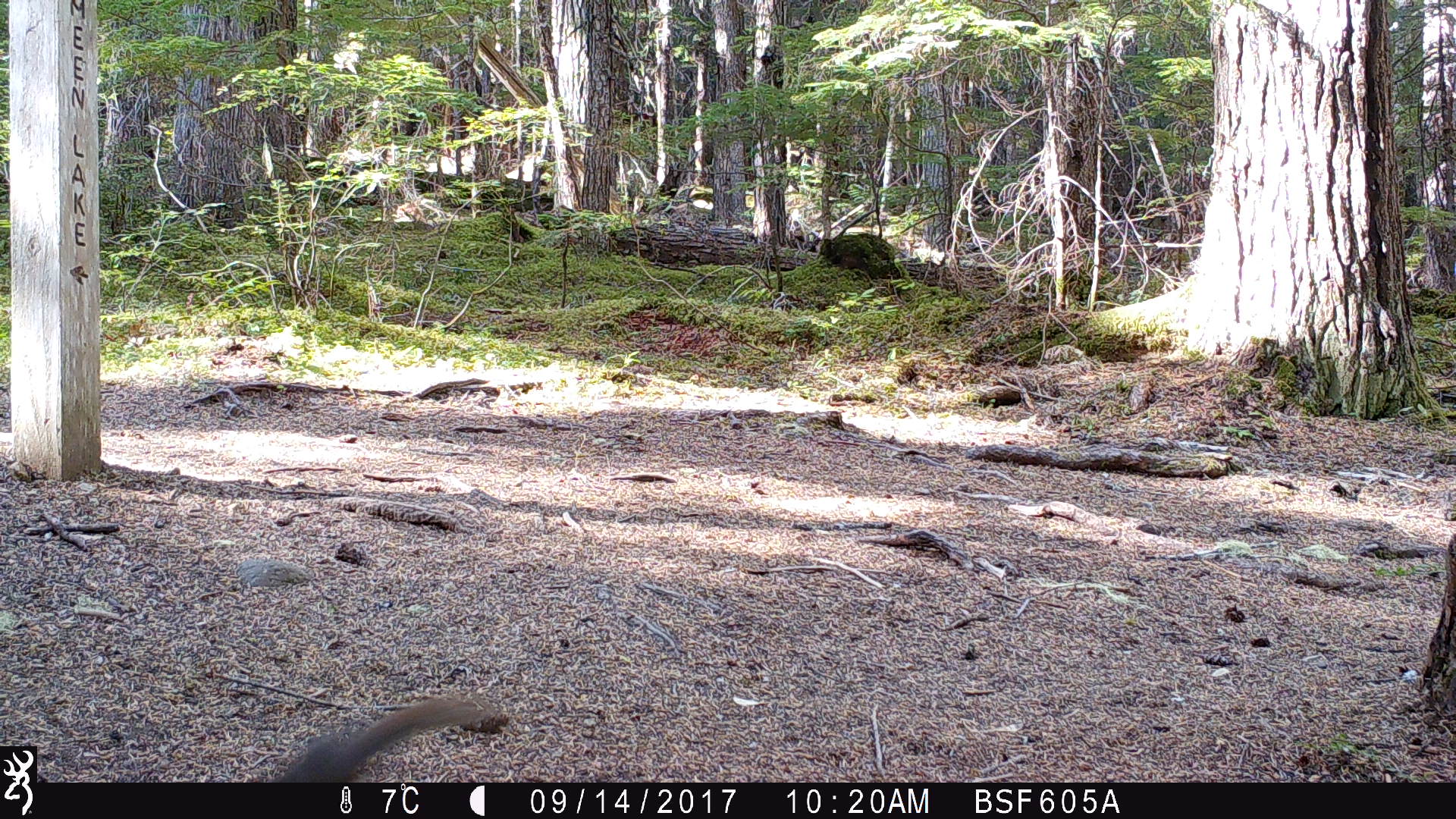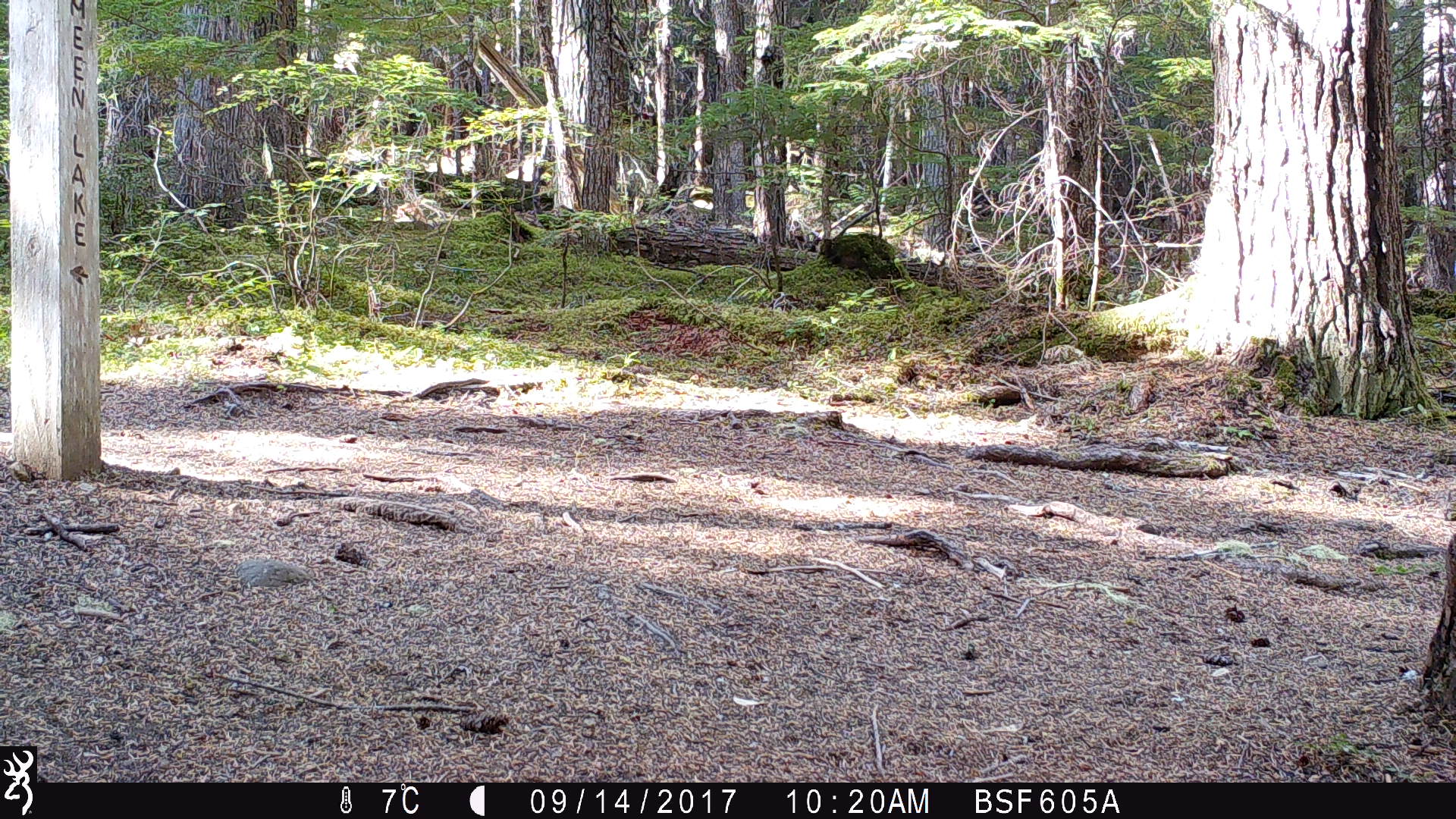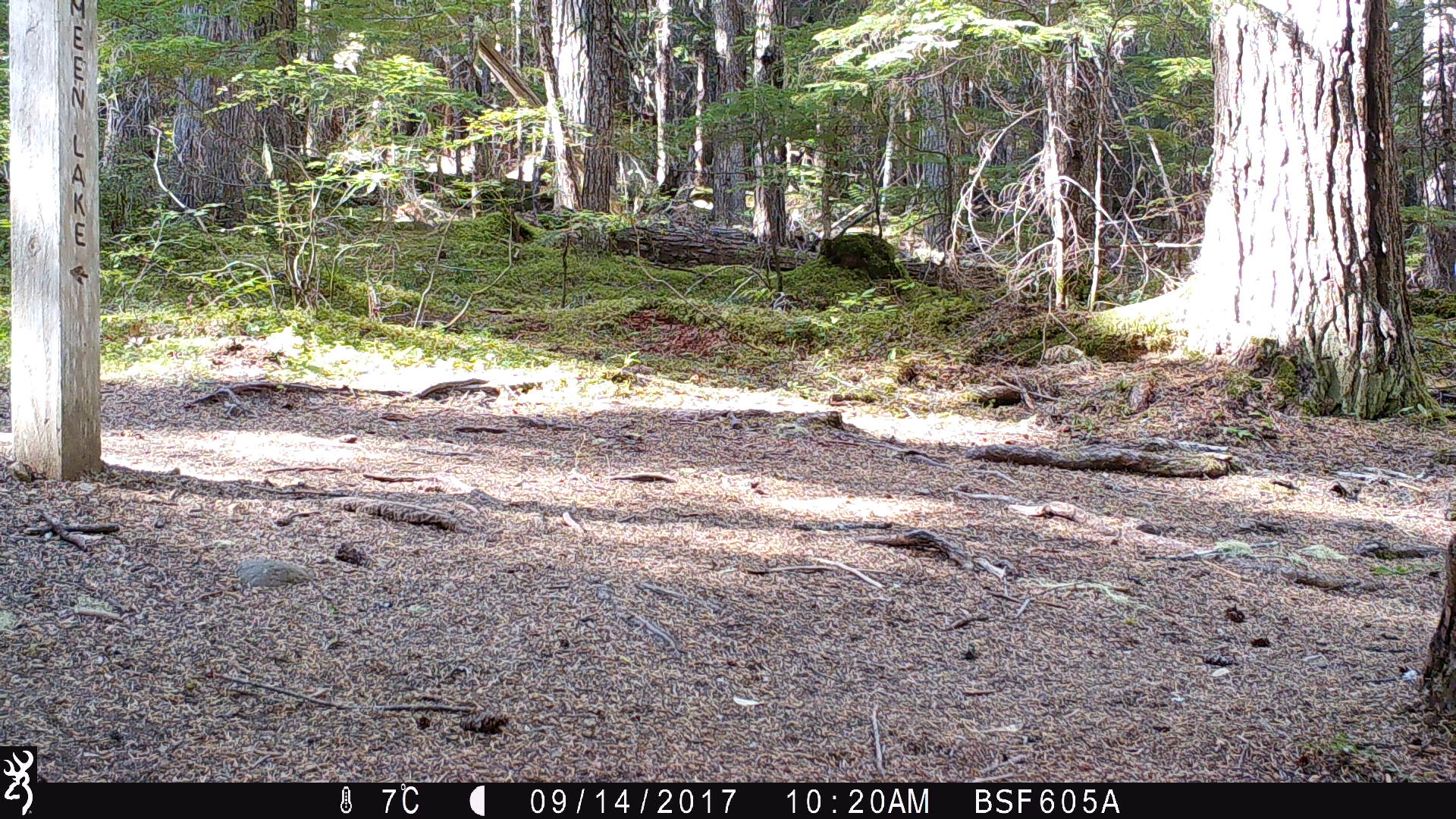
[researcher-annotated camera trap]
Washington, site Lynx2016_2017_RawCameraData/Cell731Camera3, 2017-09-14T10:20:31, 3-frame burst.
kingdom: Animalia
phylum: Chordata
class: Mammalia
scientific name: Mammalia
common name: small mammal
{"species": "small mammal (Mammalia)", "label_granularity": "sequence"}